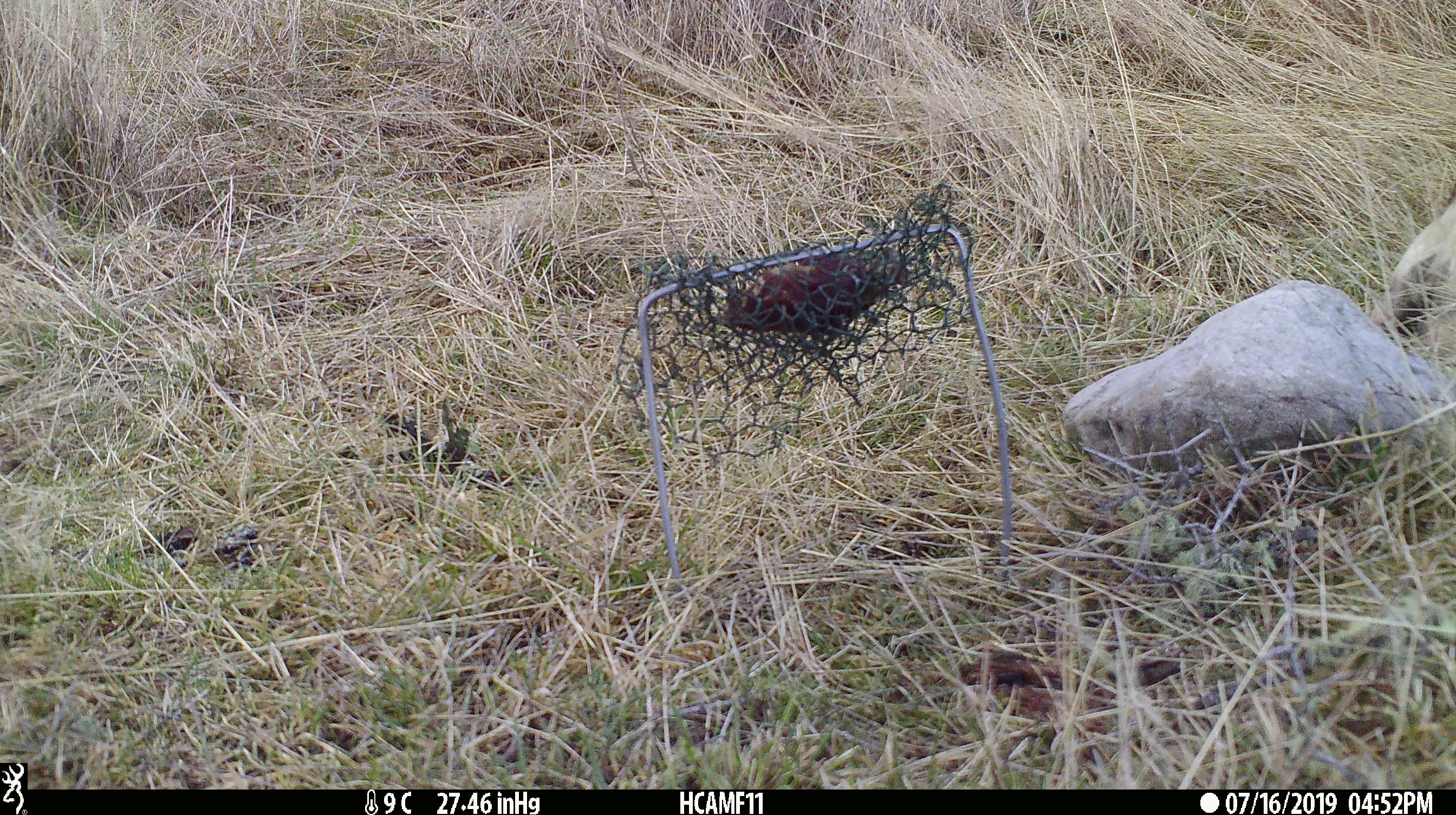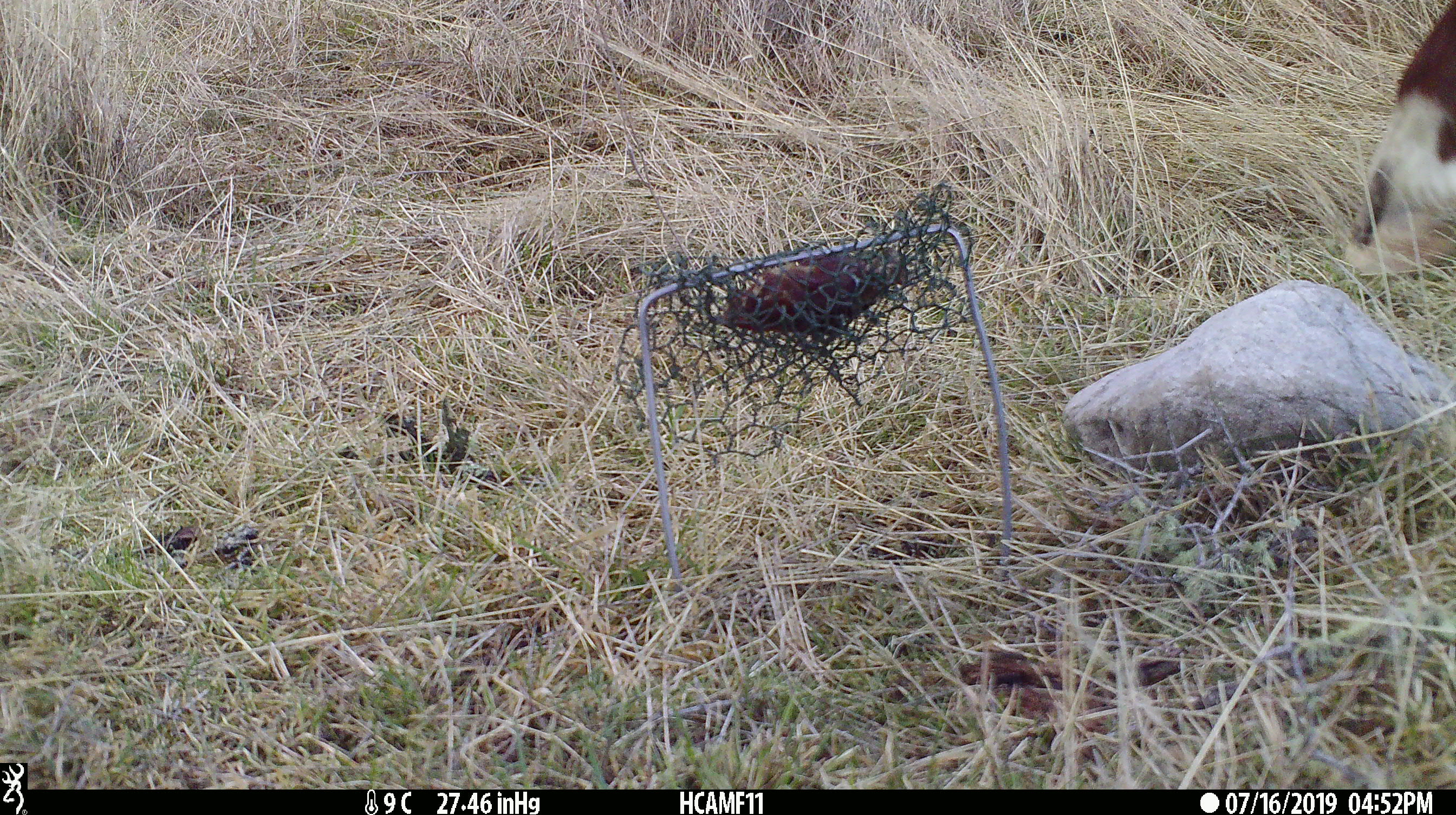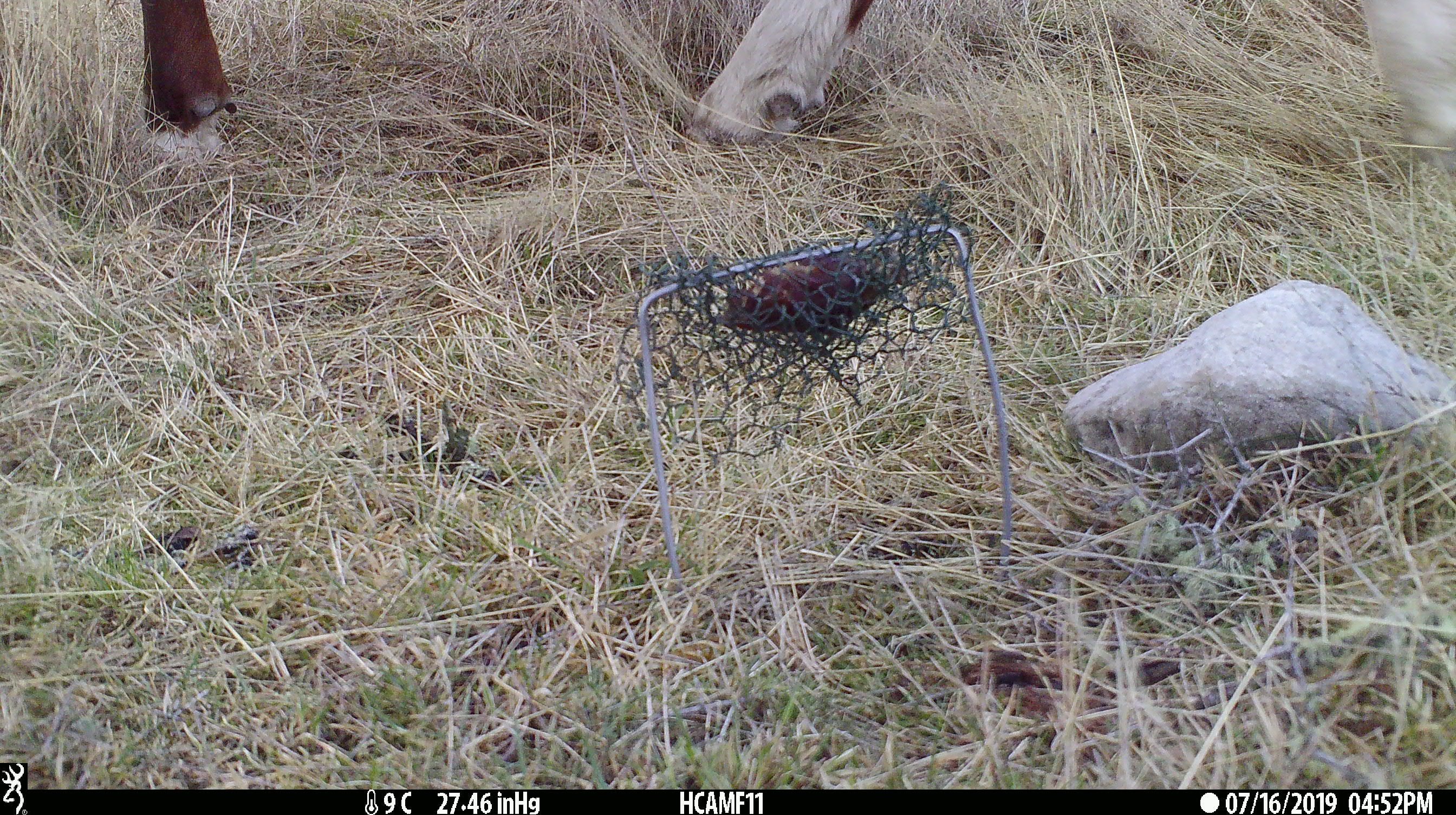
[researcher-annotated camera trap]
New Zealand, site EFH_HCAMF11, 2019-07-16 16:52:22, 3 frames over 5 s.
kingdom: Animalia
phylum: Chordata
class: Mammalia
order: Artiodactyla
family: Bovidae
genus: Bos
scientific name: Bos taurus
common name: domestic cow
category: cow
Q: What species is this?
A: Cow (domestic cow) (Bos taurus).